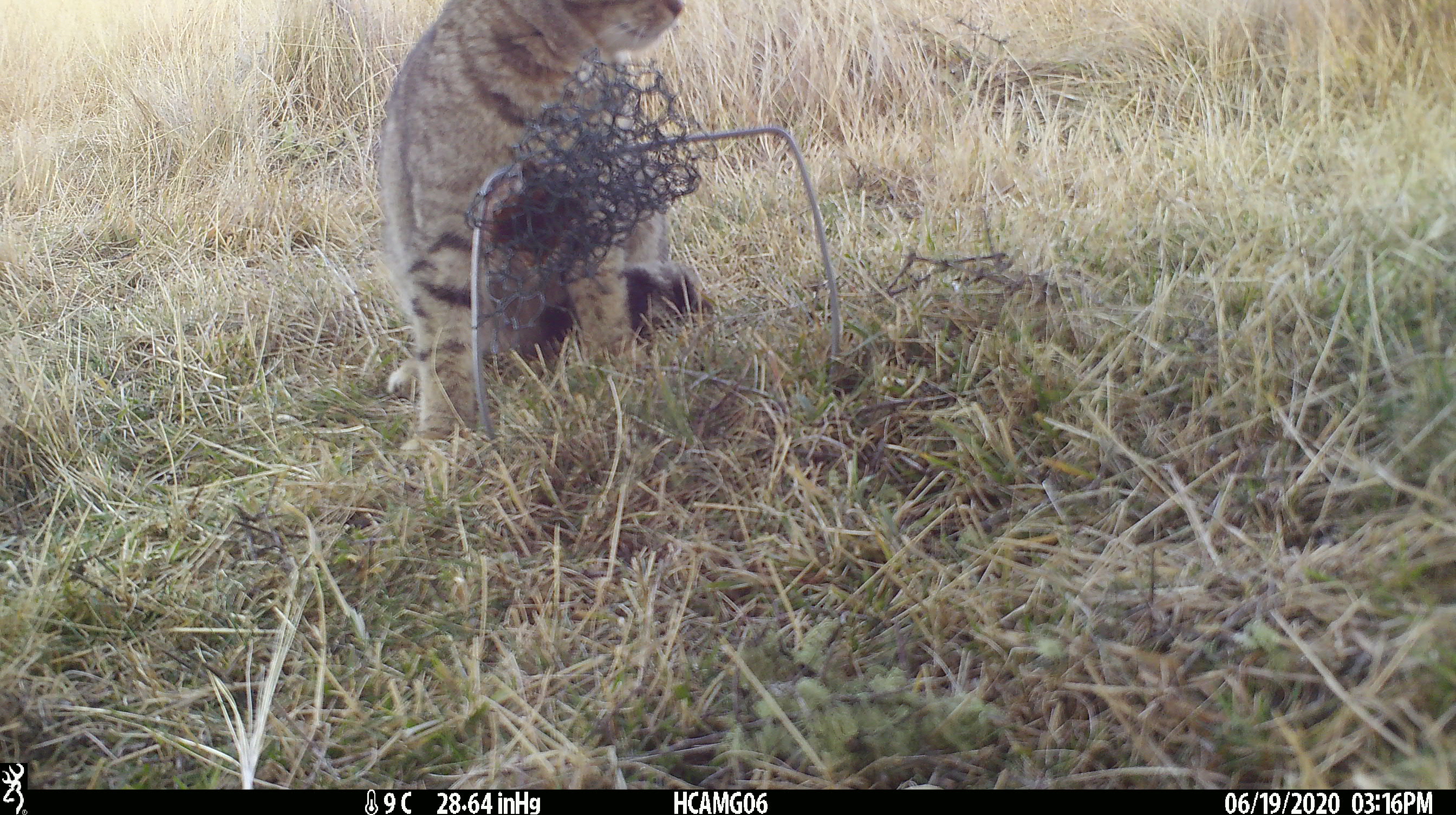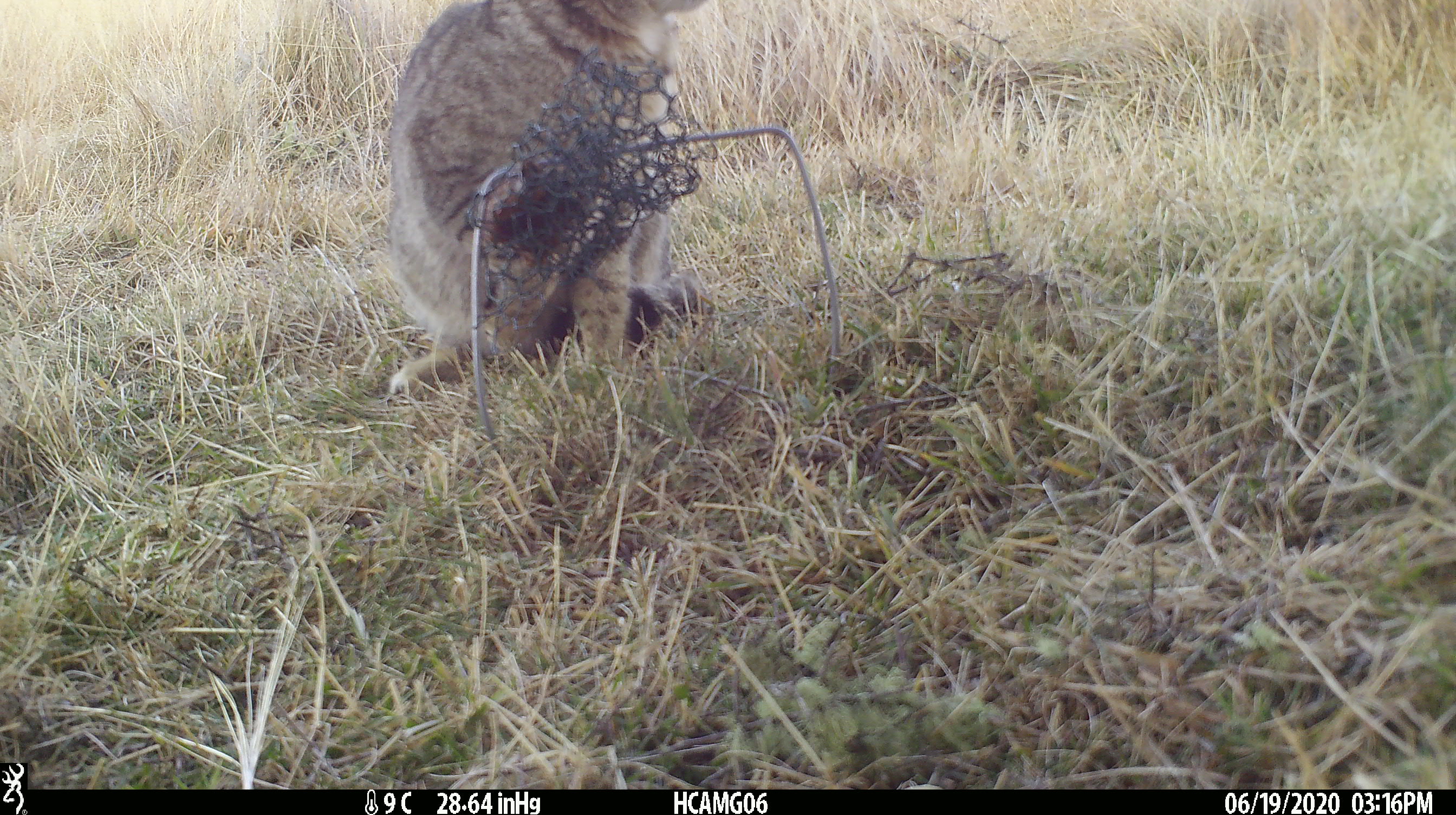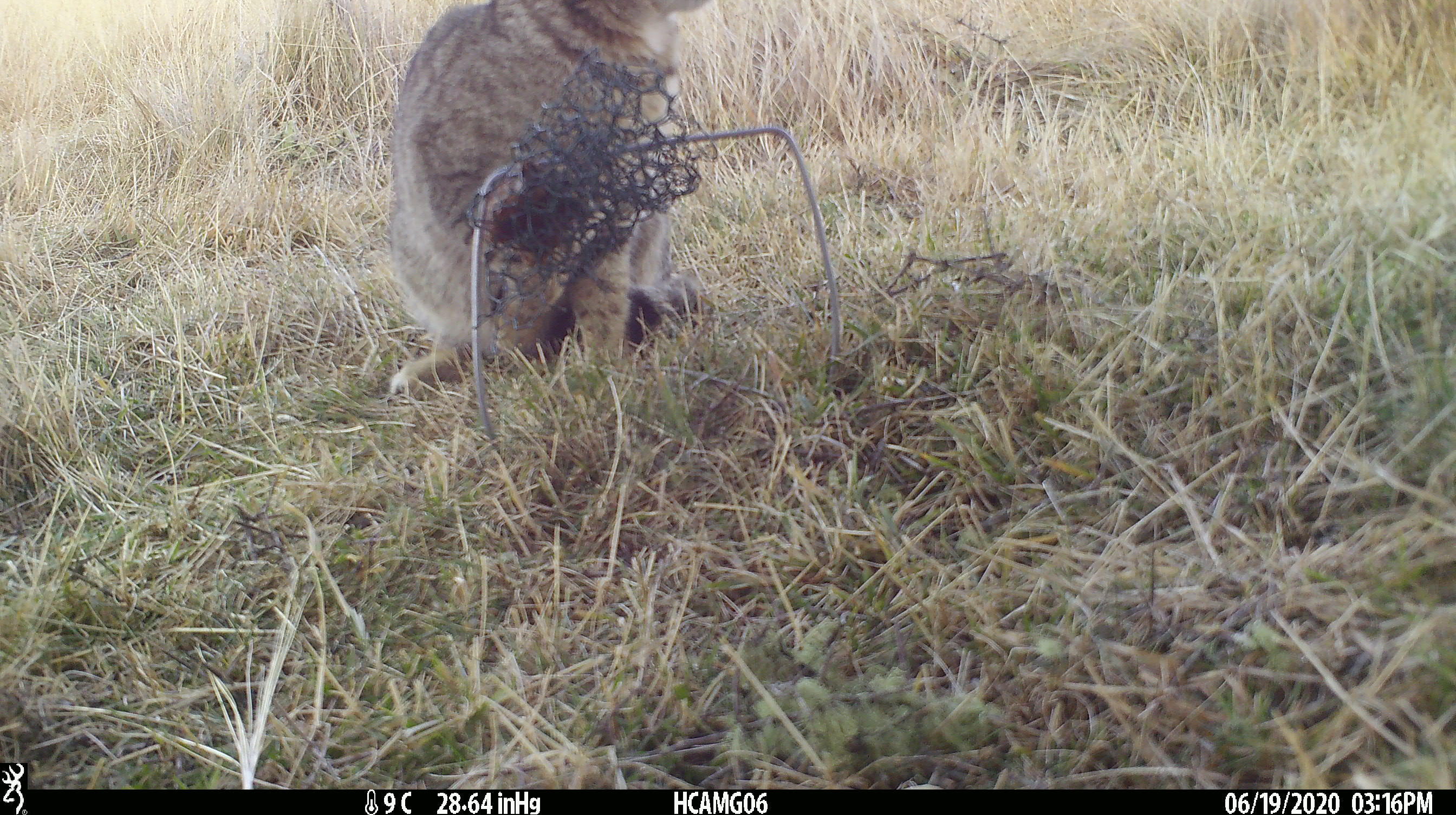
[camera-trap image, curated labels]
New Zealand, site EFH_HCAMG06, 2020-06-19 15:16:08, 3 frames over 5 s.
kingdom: Animalia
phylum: Chordata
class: Mammalia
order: Carnivora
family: Felidae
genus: Felis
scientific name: Felis catus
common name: domestic cat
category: cat